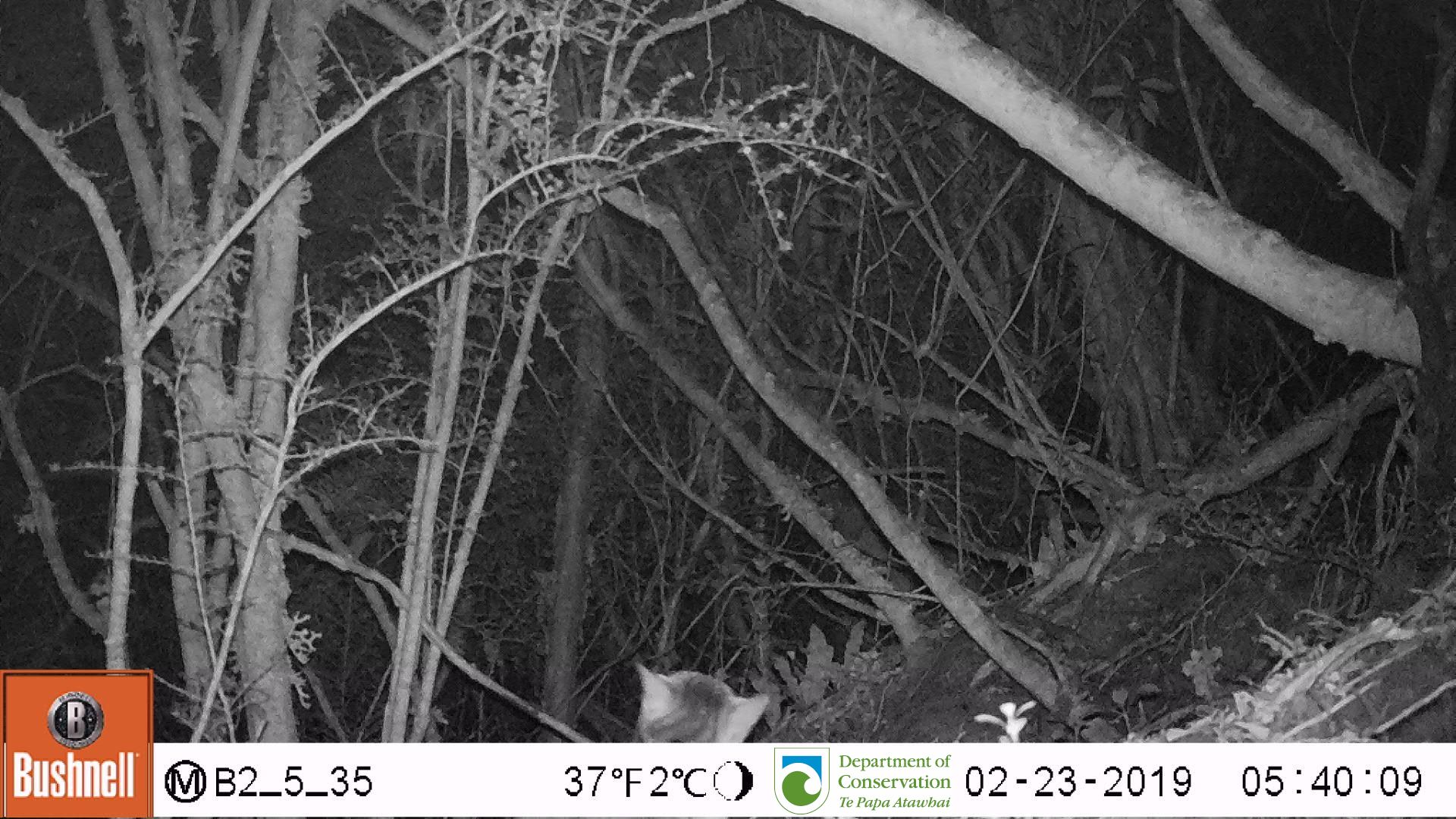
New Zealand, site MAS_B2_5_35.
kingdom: Animalia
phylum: Chordata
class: Mammalia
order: Carnivora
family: Felidae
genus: Felis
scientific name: Felis catus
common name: domestic cat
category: cat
Cat (domestic cat) (Felis catus).